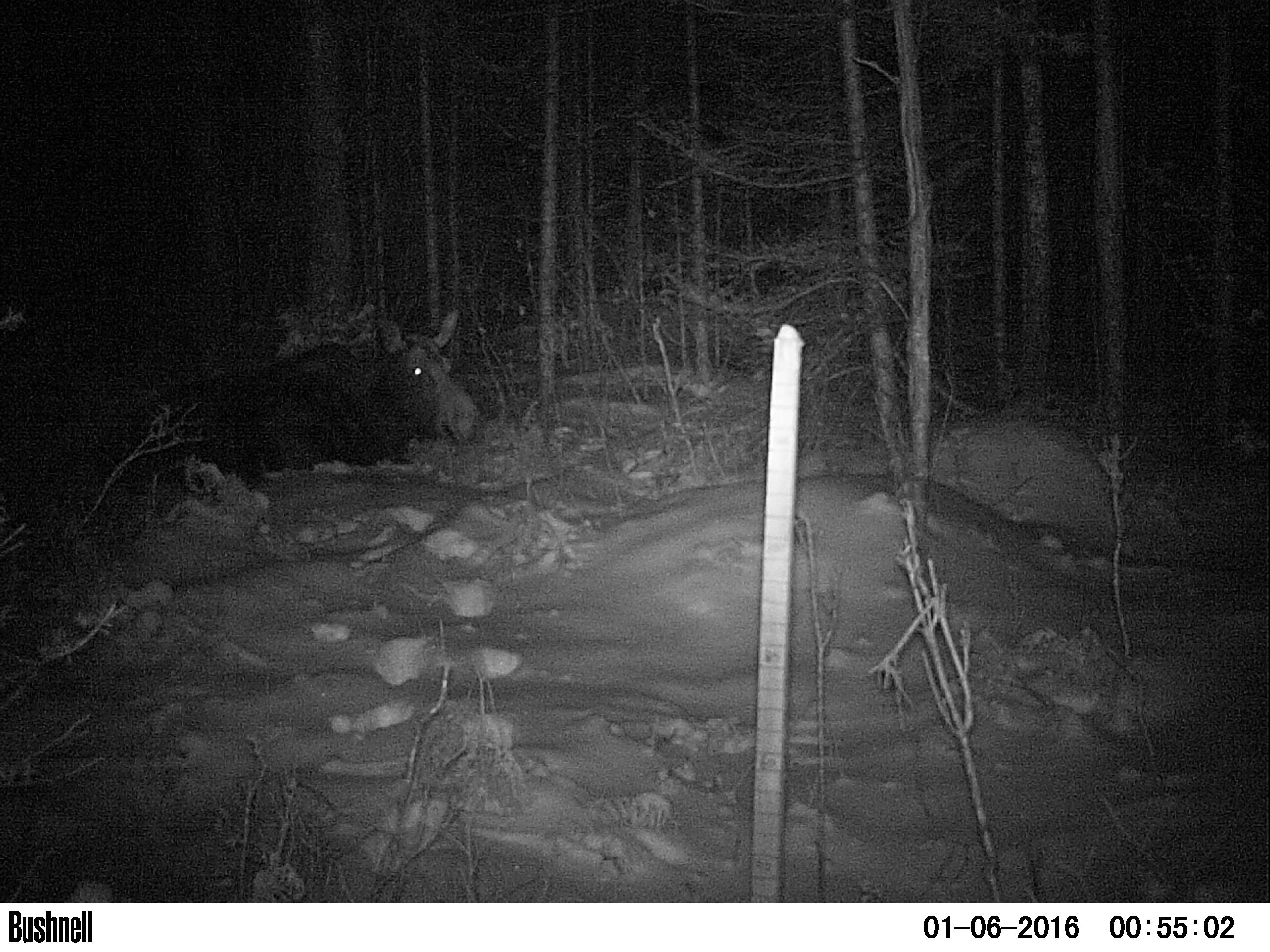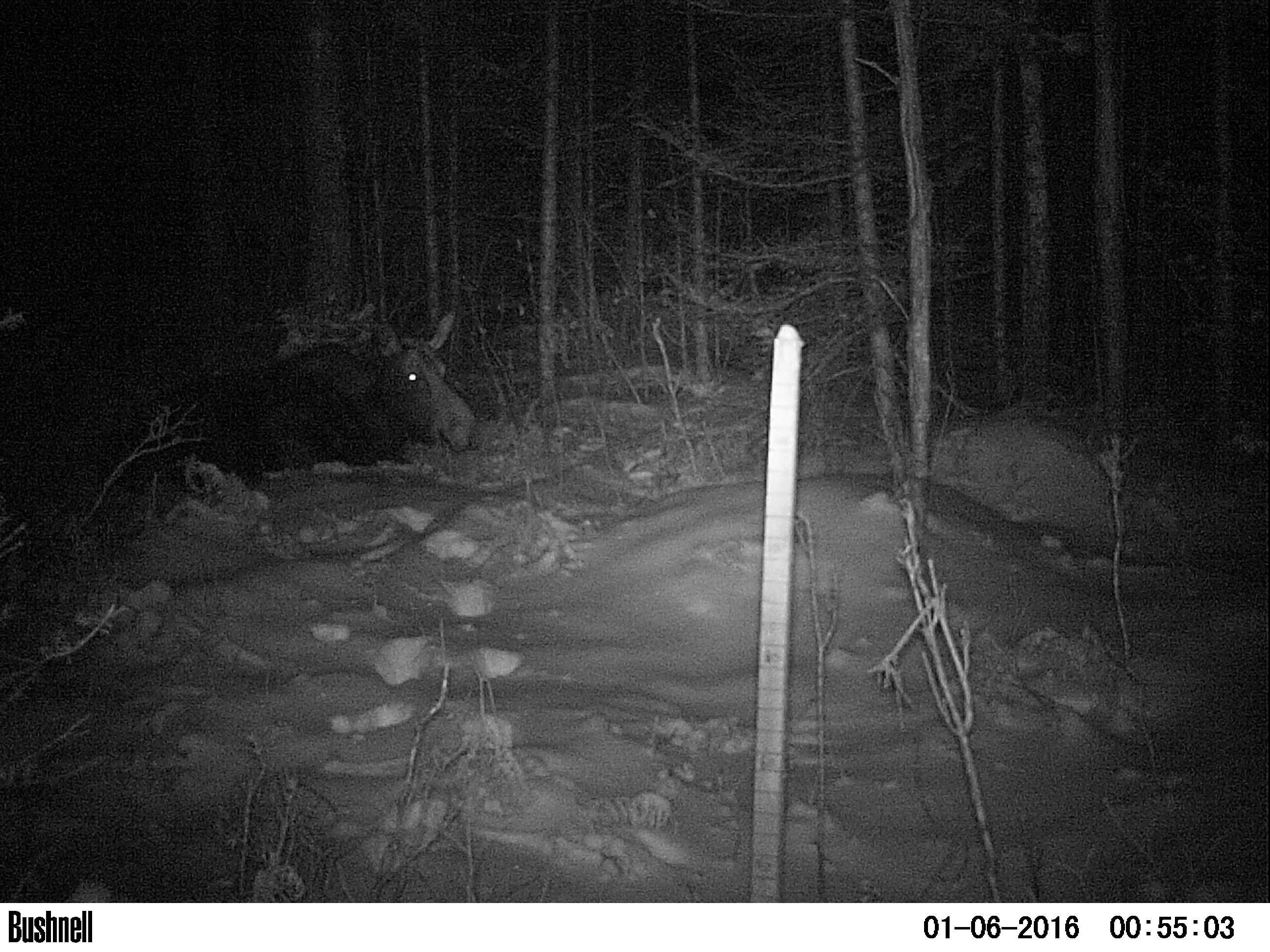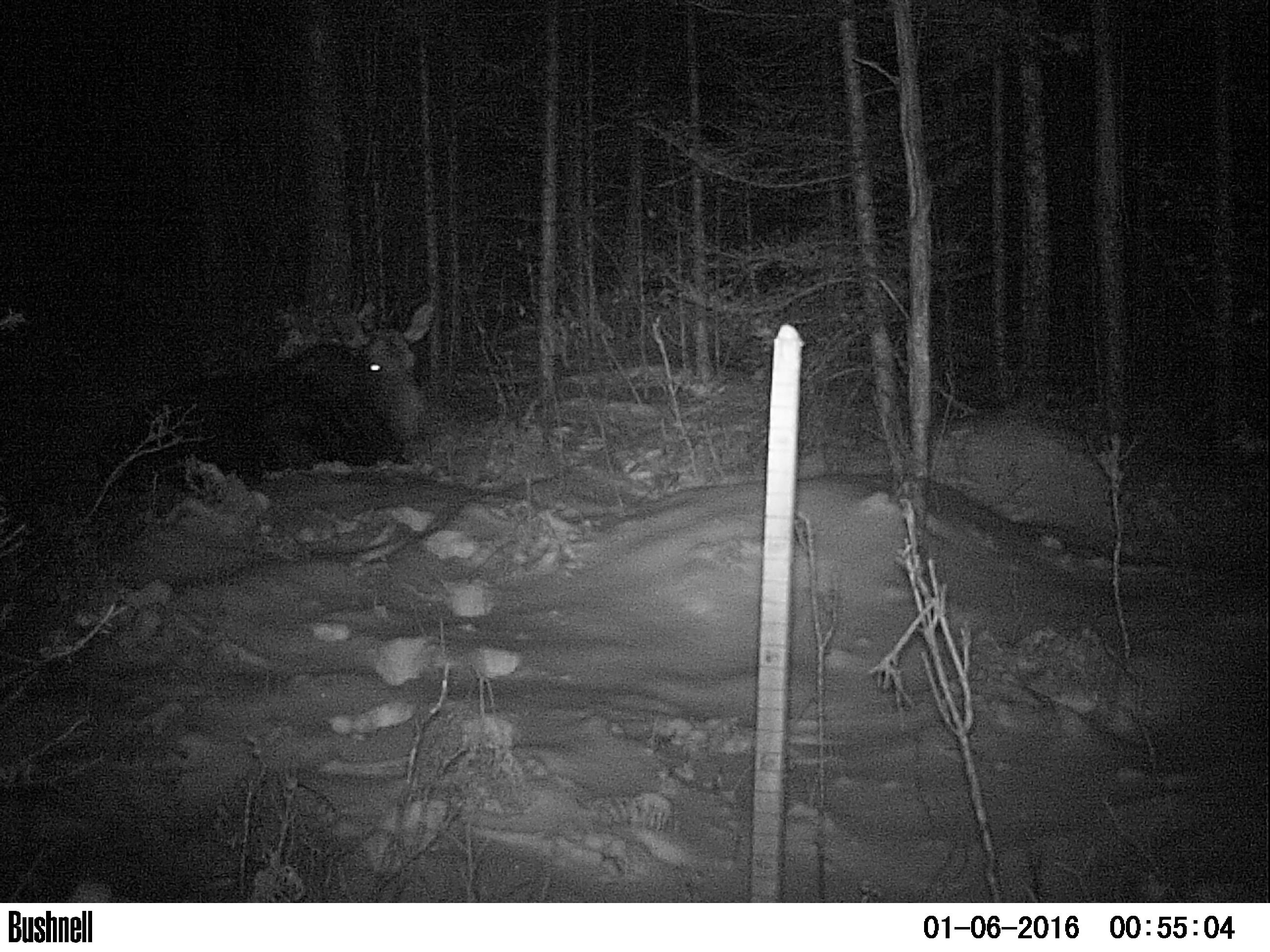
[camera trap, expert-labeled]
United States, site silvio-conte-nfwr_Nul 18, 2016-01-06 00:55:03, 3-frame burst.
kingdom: Animalia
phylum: Chordata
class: Mammalia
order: Artiodactyla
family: Cervidae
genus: Alces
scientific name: Alces alces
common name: moose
Moose (Alces alces).